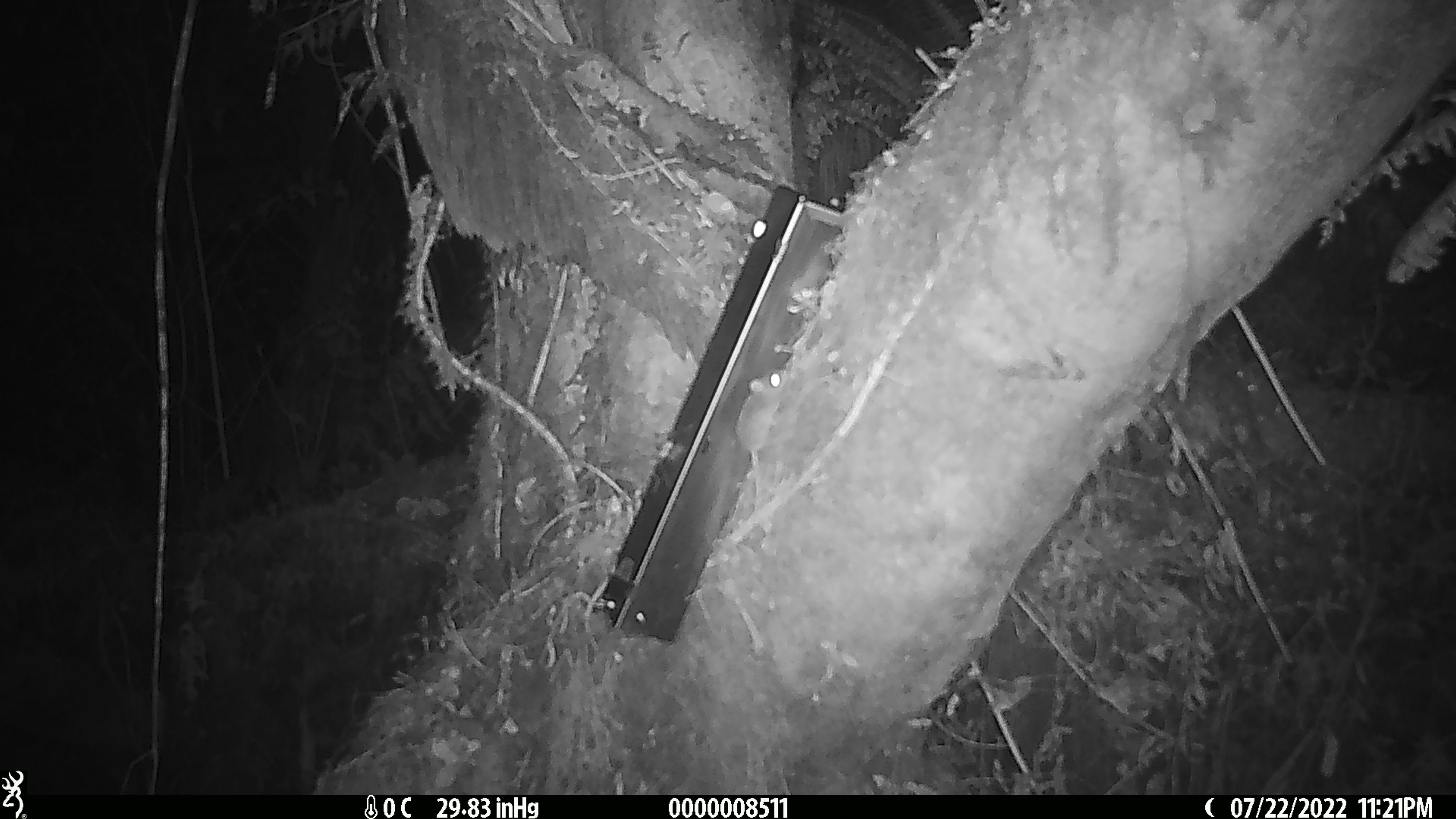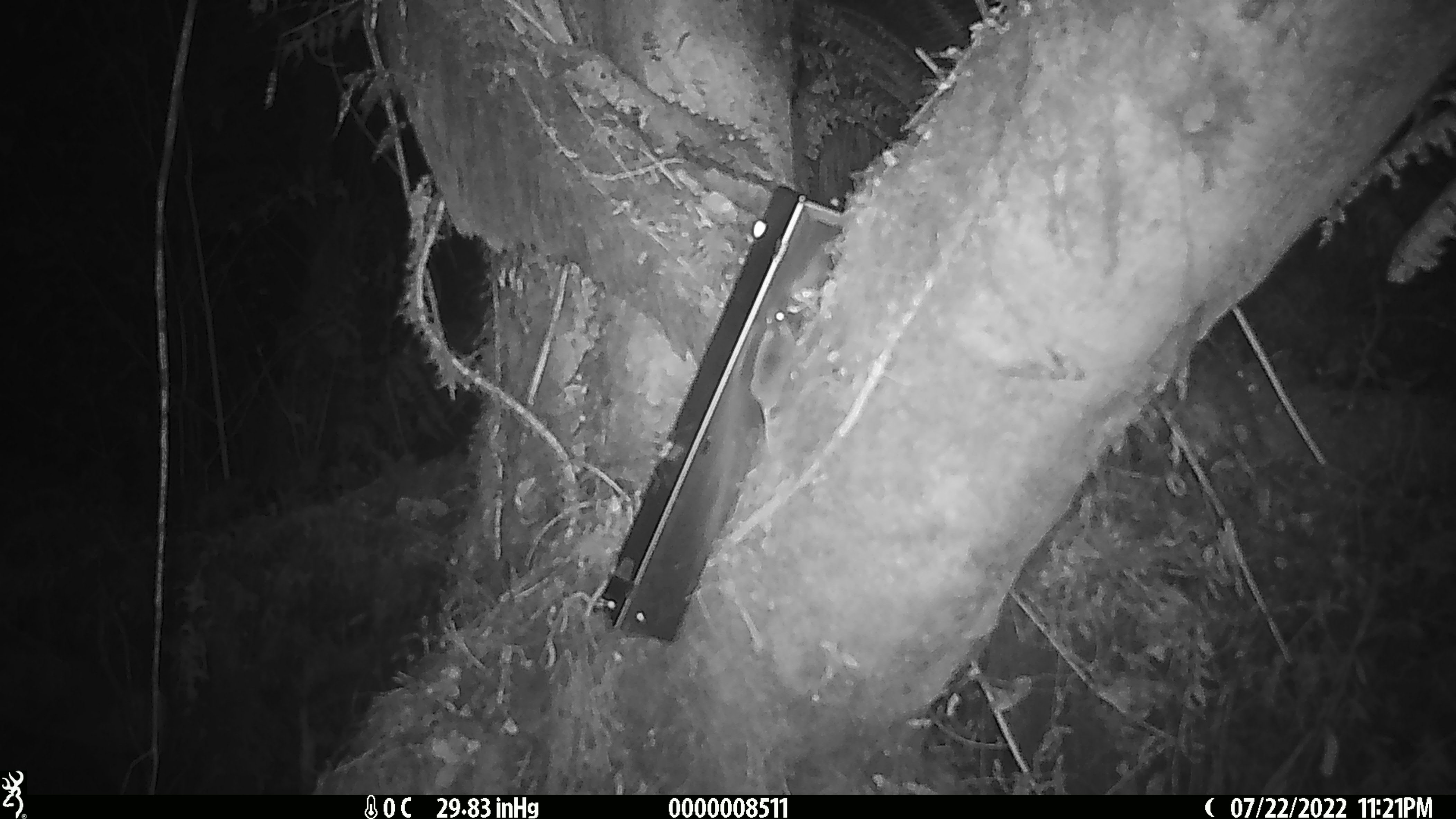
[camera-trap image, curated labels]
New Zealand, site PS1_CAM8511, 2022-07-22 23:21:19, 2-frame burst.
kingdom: Animalia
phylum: Chordata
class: Mammalia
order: Rodentia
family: Muridae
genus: Mus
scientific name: Mus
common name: mouse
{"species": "mouse (Mus)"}